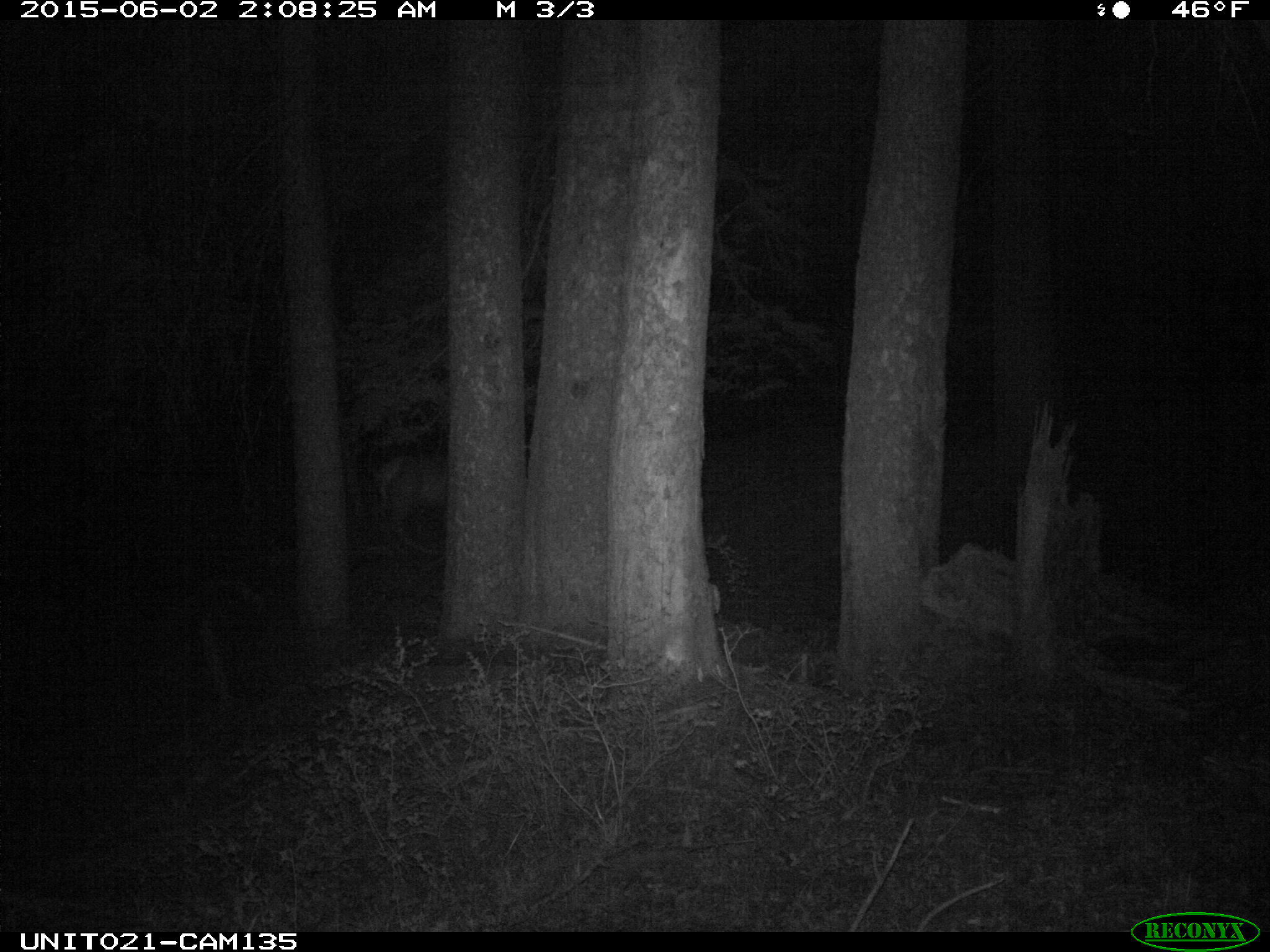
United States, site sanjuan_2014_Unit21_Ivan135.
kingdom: Animalia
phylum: Chordata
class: Mammalia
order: Artiodactyla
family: Cervidae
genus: Cervus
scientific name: Cervus elaphus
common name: red deer